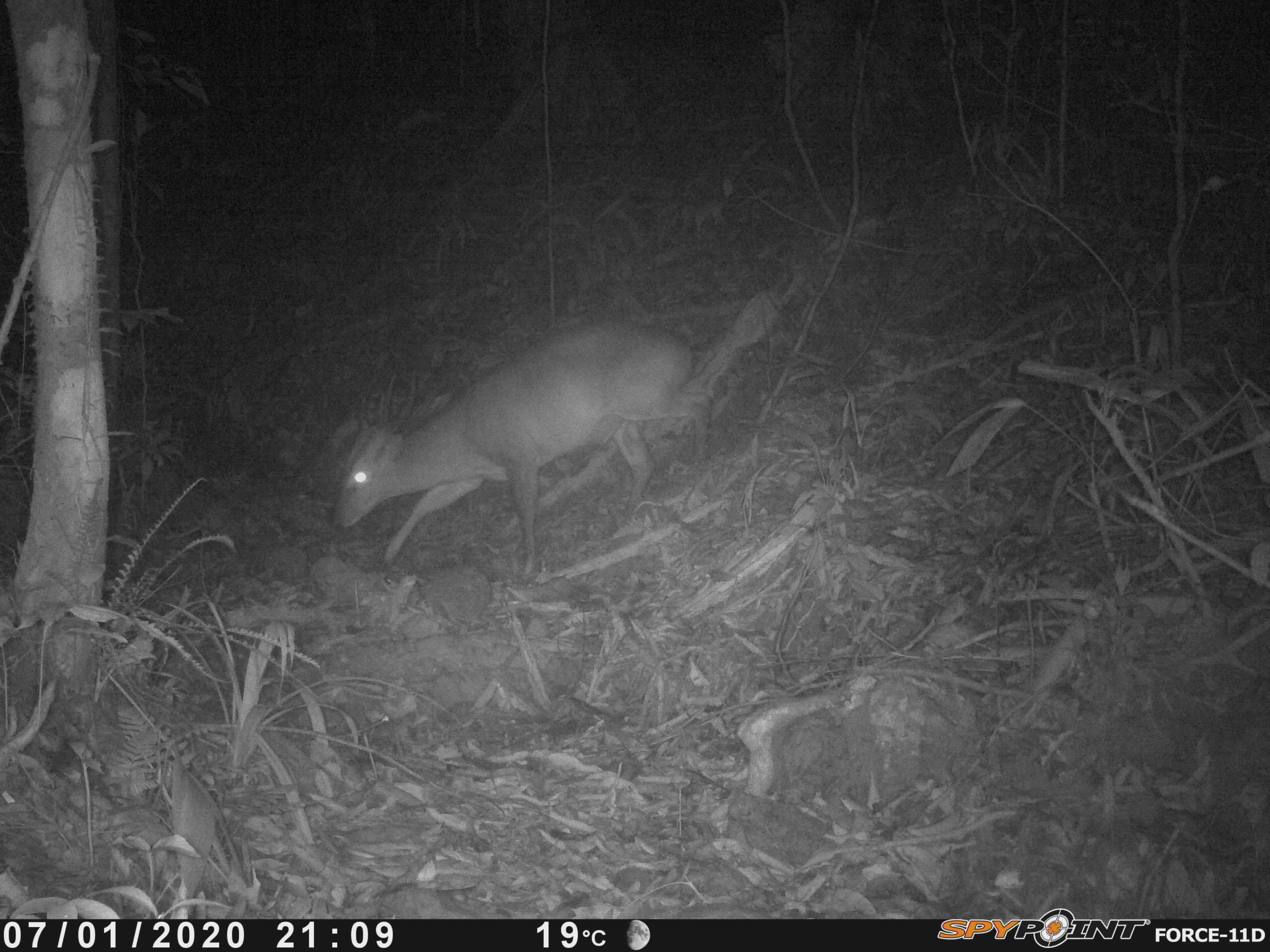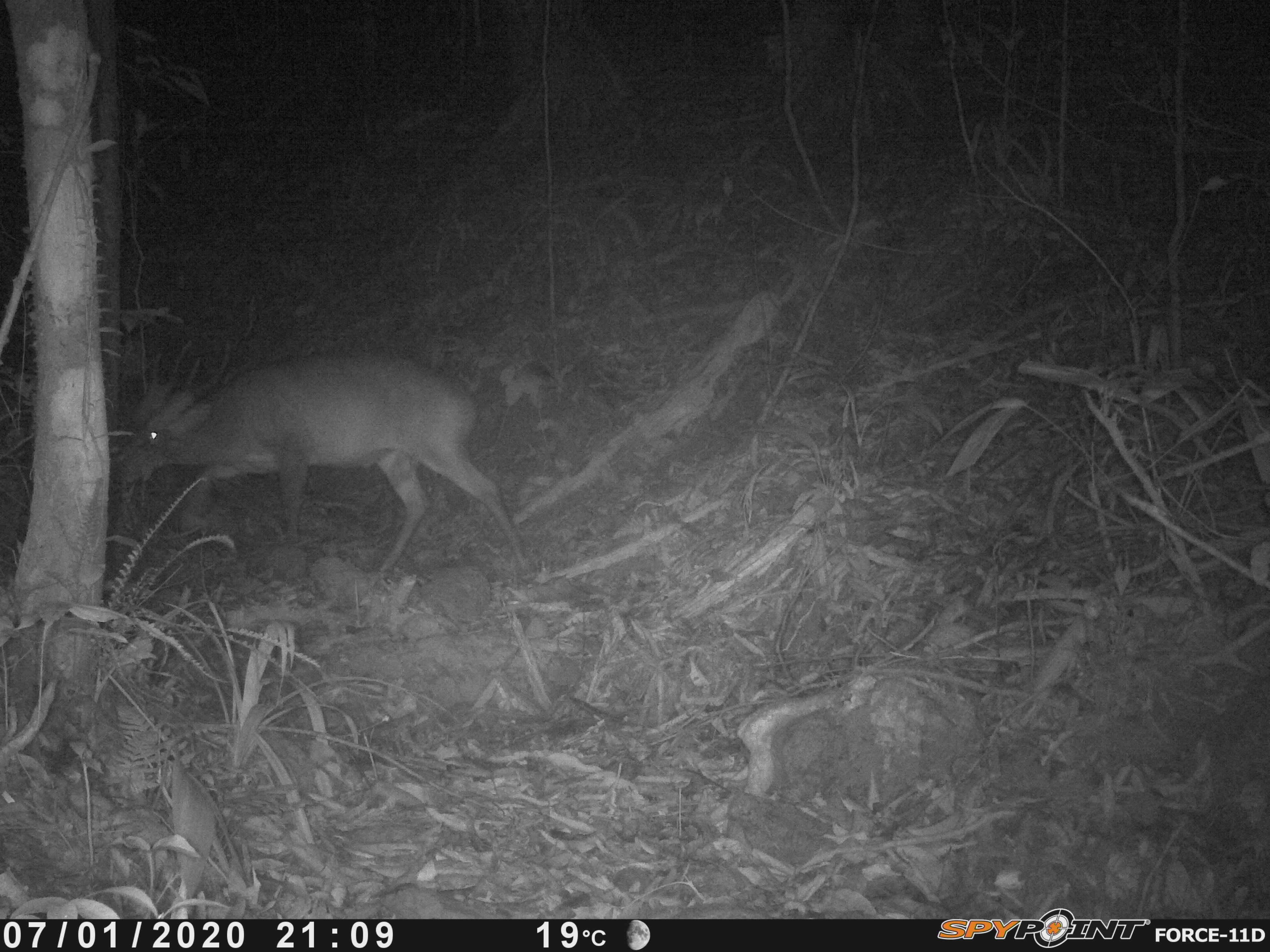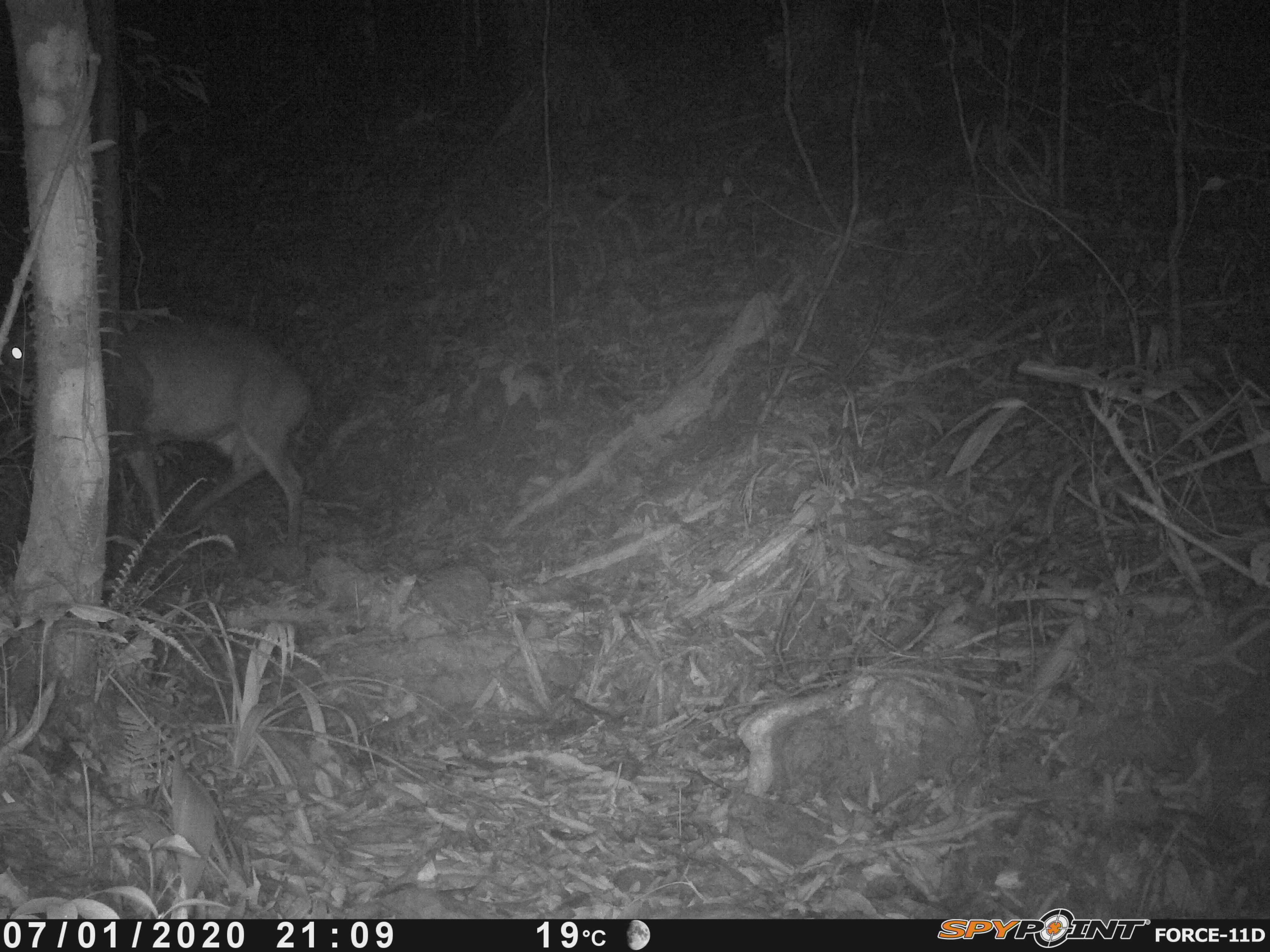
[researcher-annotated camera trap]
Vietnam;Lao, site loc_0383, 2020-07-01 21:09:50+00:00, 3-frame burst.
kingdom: Animalia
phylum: Chordata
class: Mammalia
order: Artiodactyla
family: Cervidae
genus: Muntiacus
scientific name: Muntiacus vuquangensis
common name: large-antlered muntjac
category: large antlered muntjac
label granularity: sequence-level